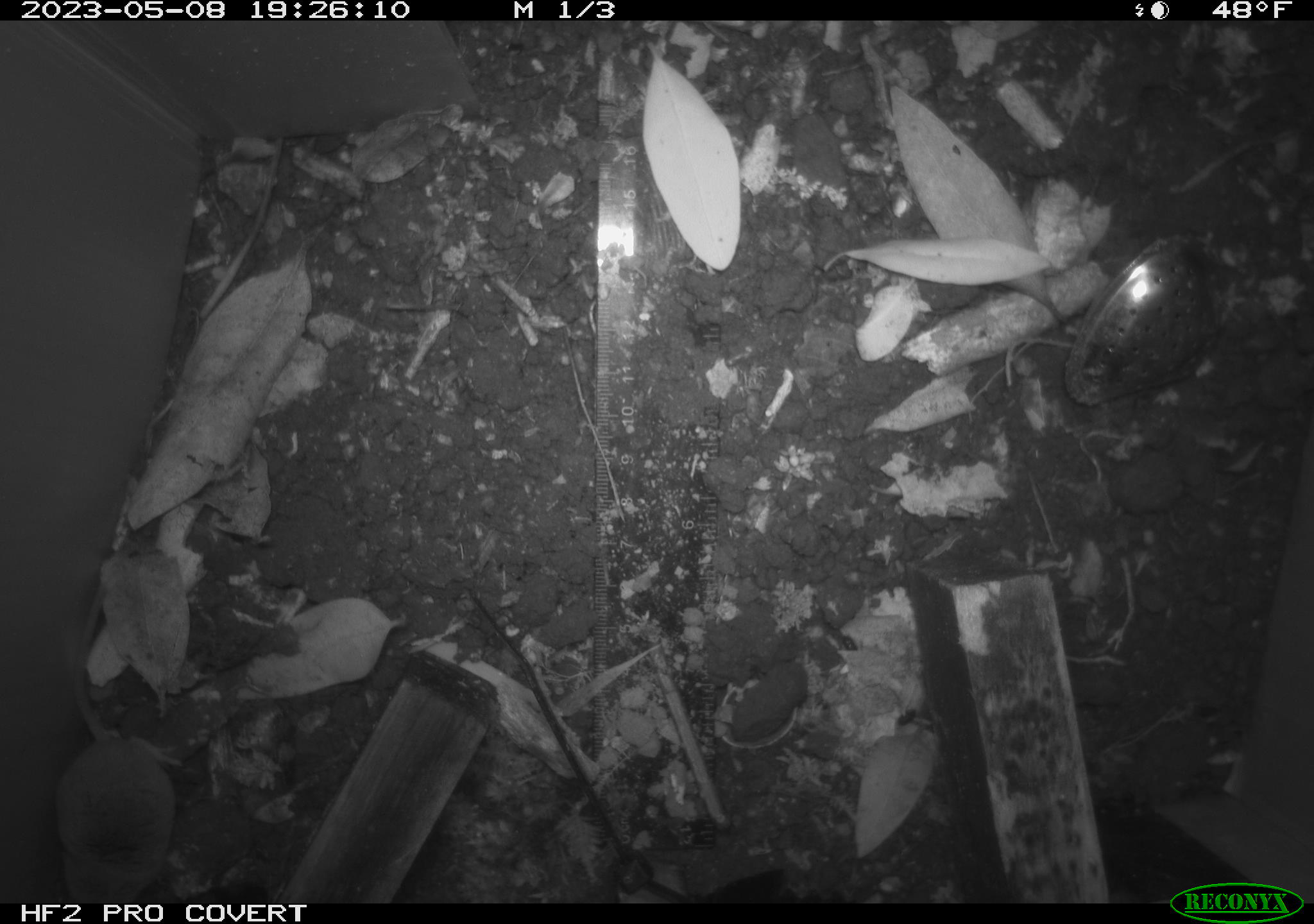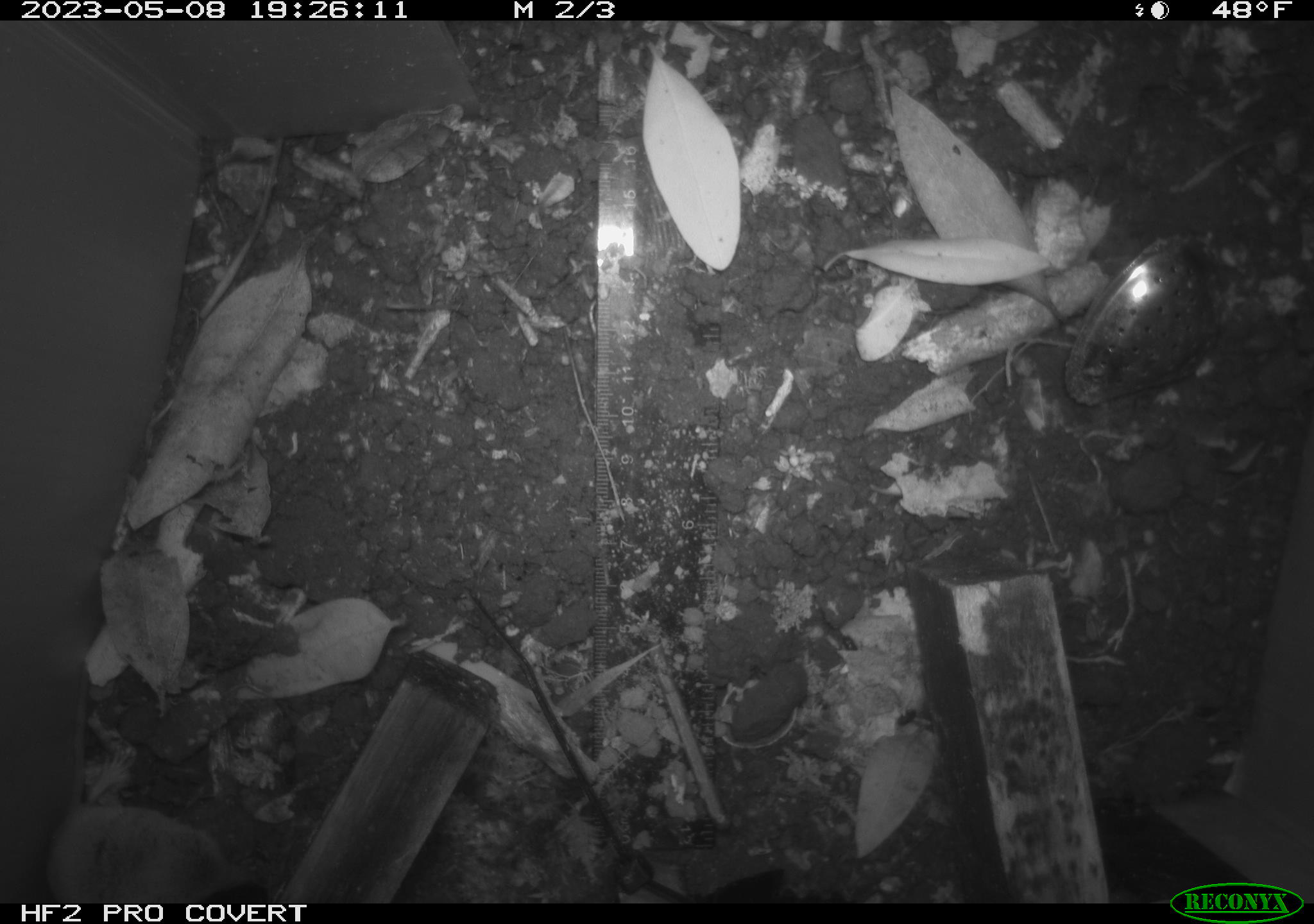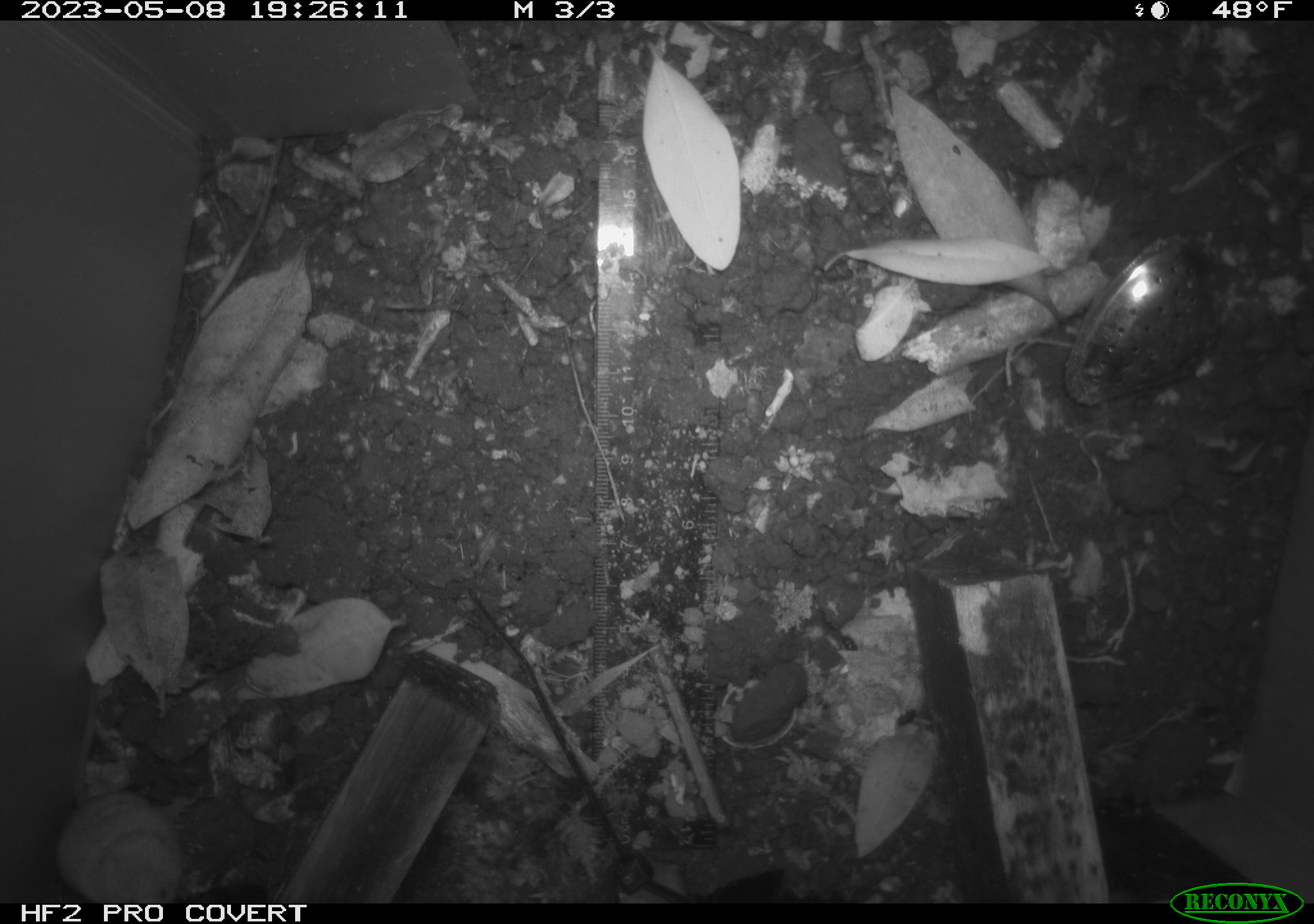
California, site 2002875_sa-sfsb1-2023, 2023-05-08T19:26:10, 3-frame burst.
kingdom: Animalia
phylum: Chordata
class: Mammalia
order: Eulipotyphla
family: Soricidae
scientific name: Soricidae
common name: shrews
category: soricidae family